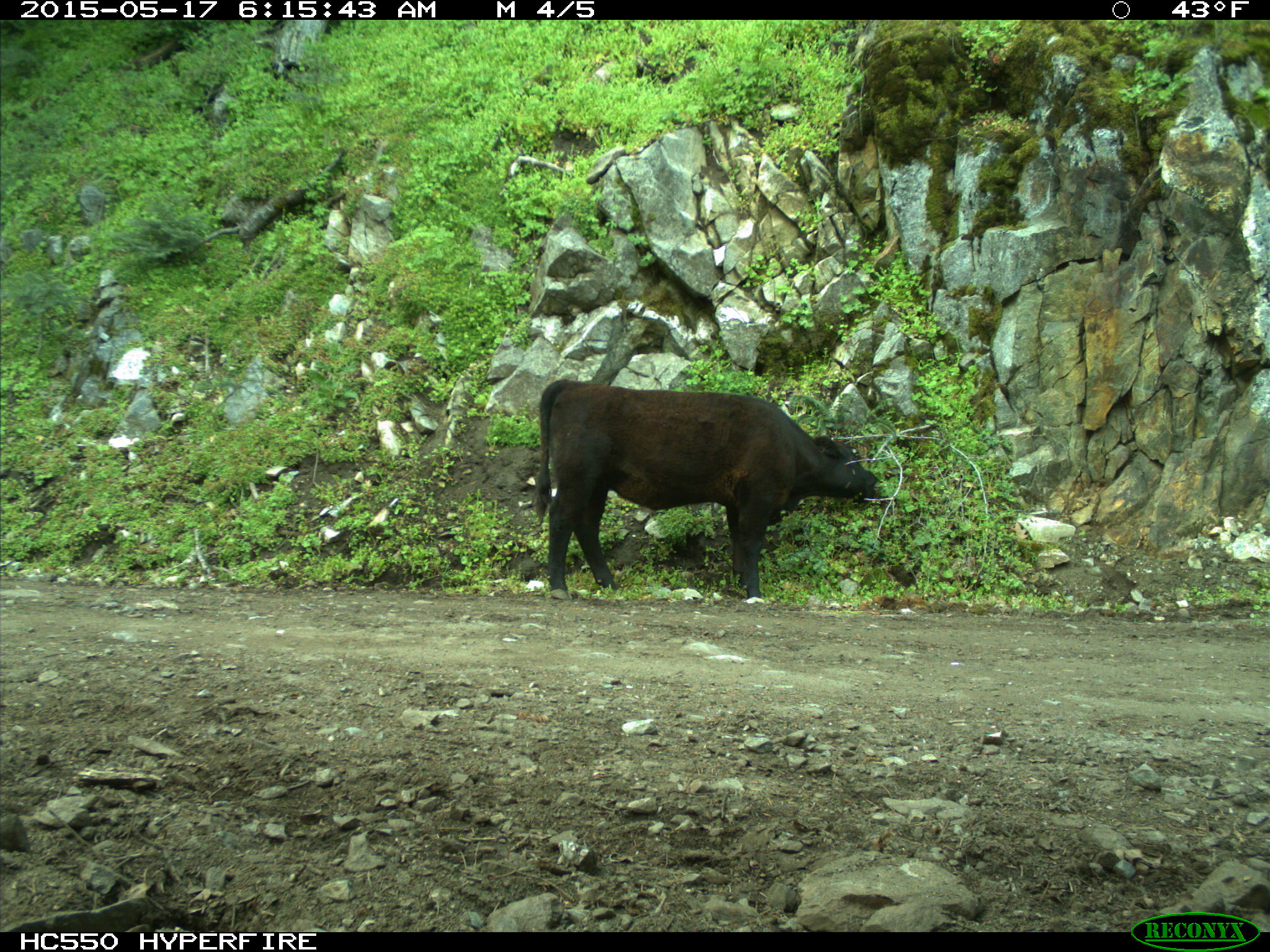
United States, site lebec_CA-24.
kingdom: Animalia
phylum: Chordata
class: Mammalia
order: Artiodactyla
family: Bovidae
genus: Bos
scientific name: Bos taurus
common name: domestic cow